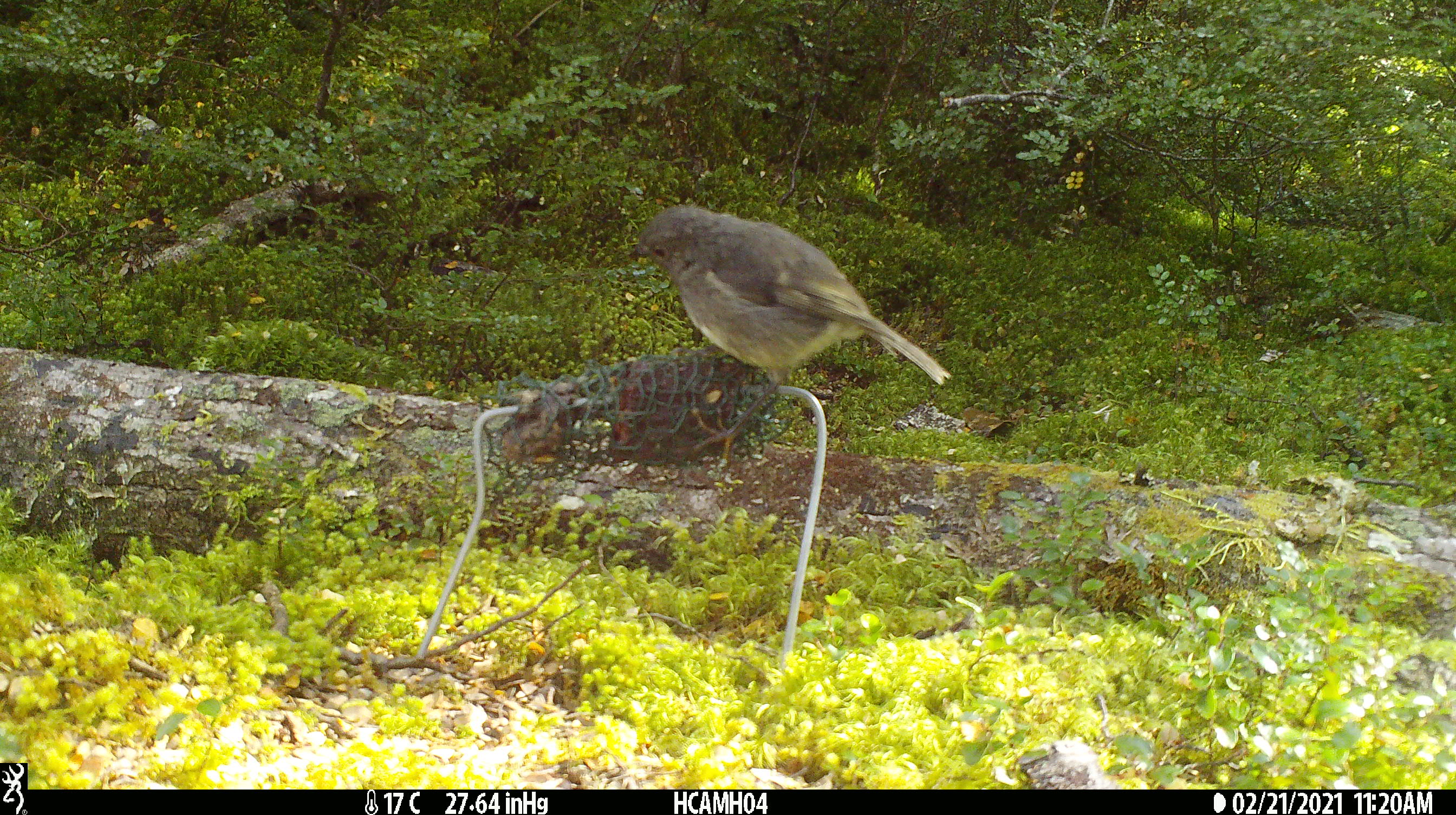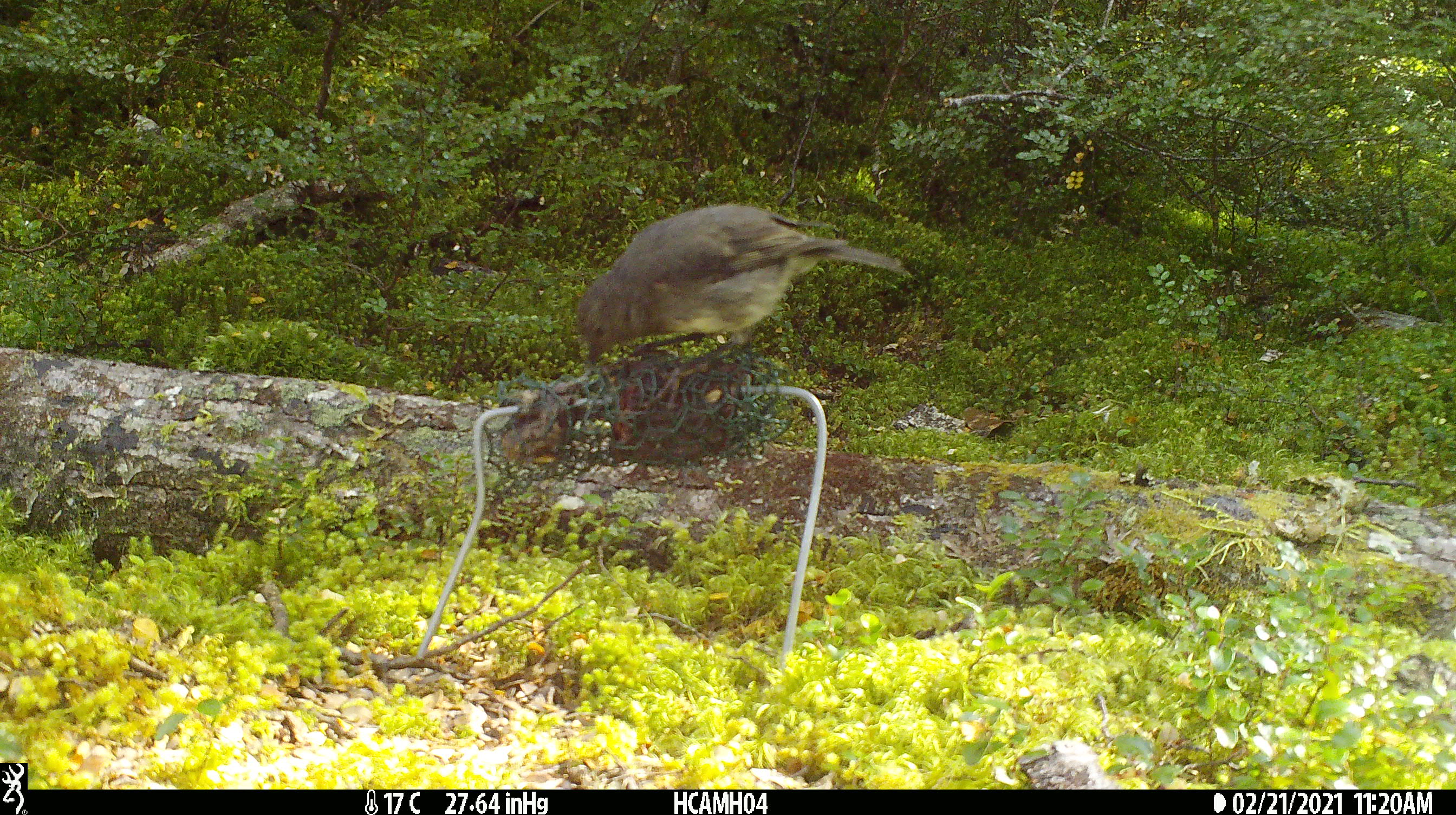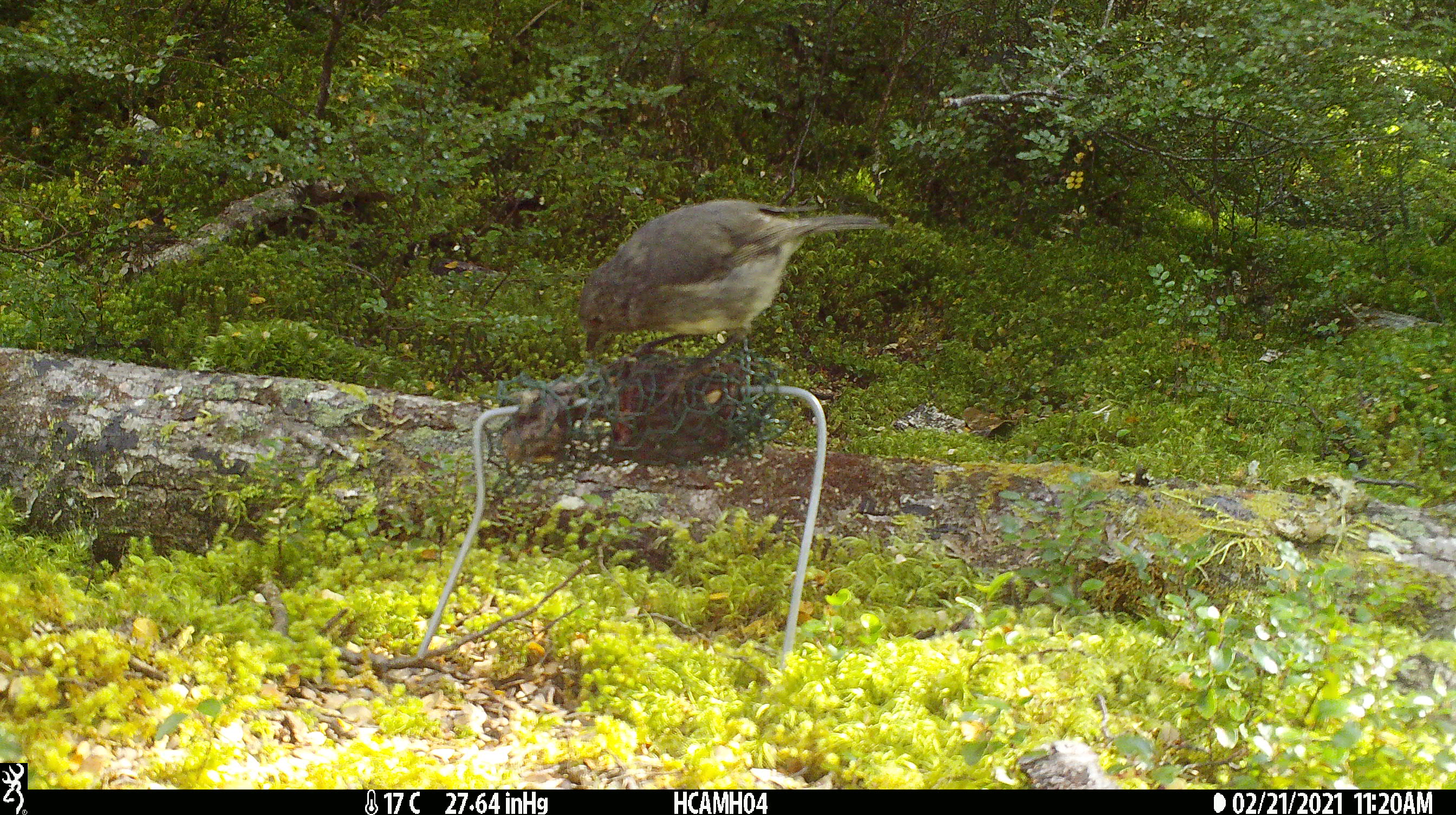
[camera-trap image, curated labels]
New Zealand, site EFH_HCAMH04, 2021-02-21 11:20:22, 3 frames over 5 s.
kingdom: Animalia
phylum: Chordata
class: Aves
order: Passeriformes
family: Petroicidae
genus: Petroica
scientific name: Petroica australis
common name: new zealand robin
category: robin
Robin (new zealand robin) (Petroica australis).